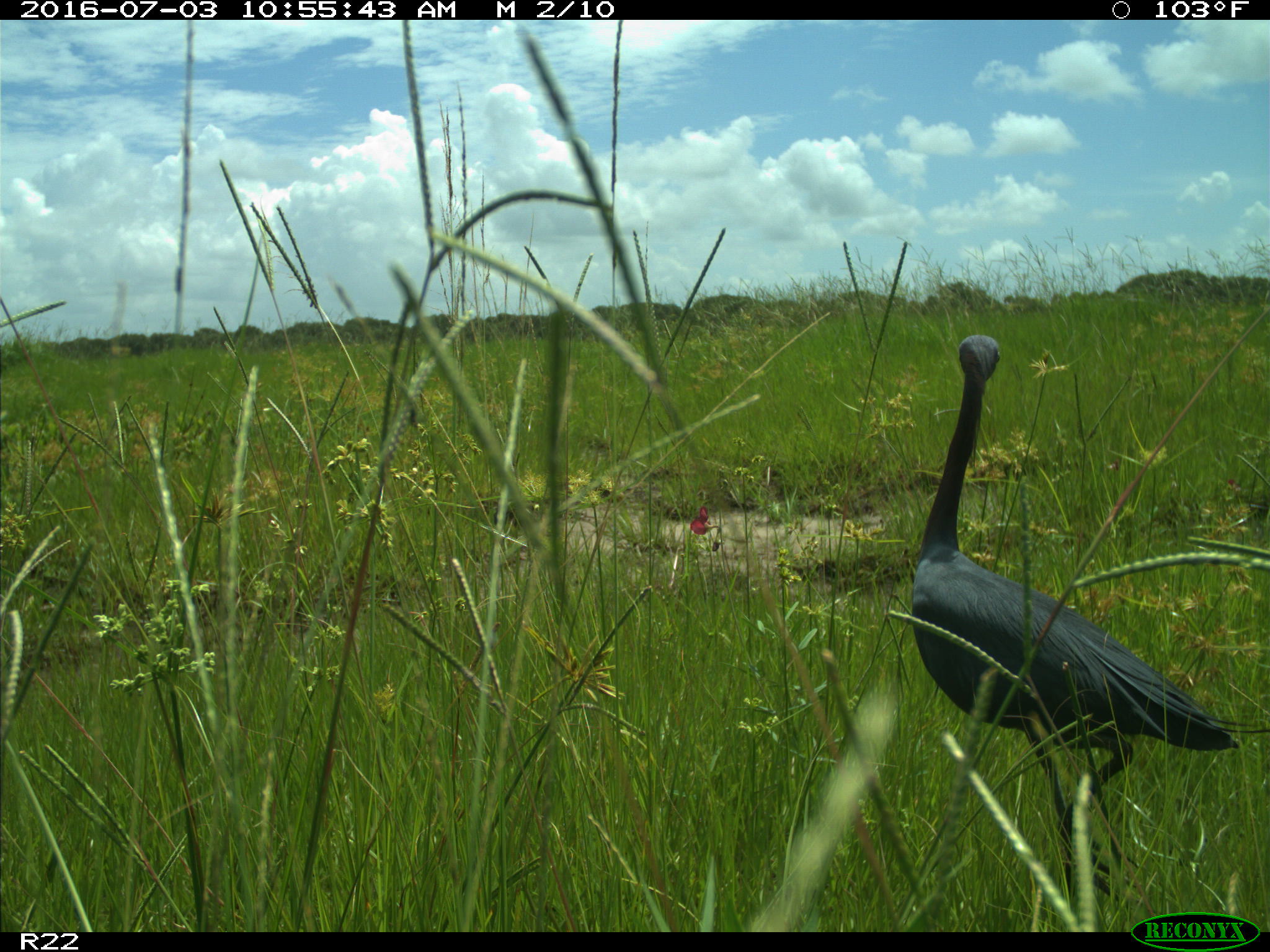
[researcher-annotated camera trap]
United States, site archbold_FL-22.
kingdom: Animalia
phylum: Chordata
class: Aves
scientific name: Aves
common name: birds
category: unidentified bird